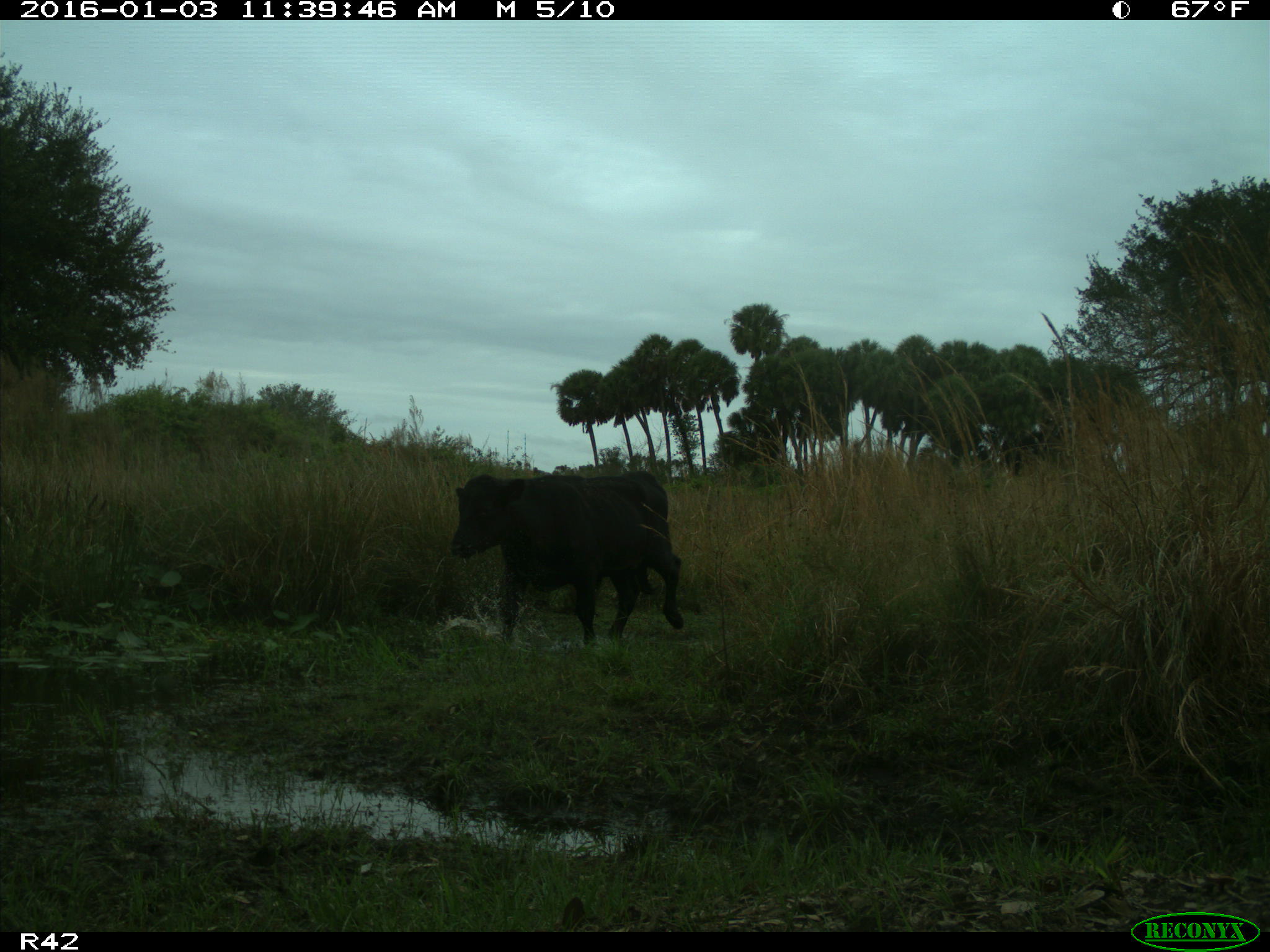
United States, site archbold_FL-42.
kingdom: Animalia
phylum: Chordata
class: Mammalia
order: Artiodactyla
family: Bovidae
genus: Bos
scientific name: Bos taurus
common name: domestic cow